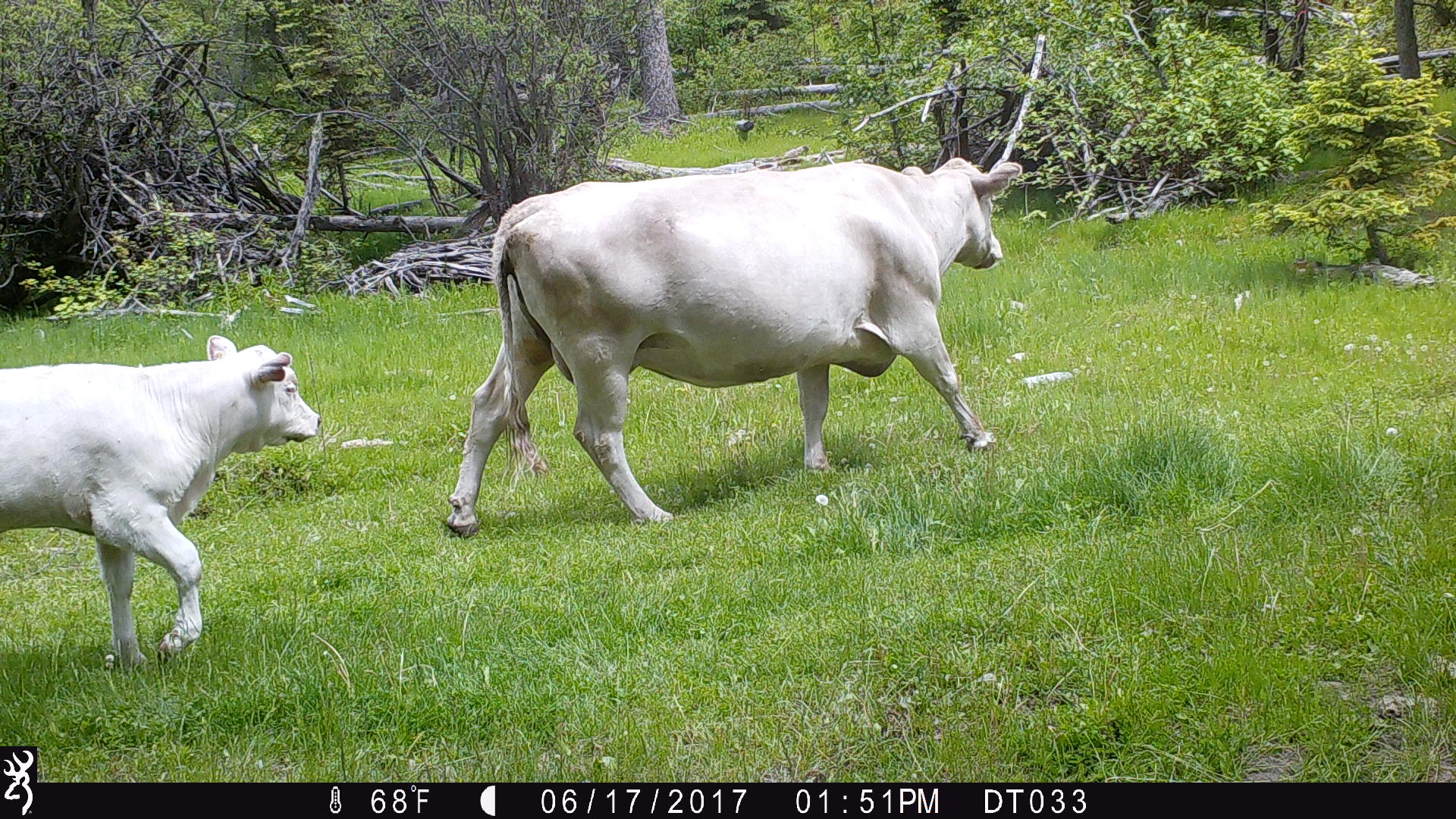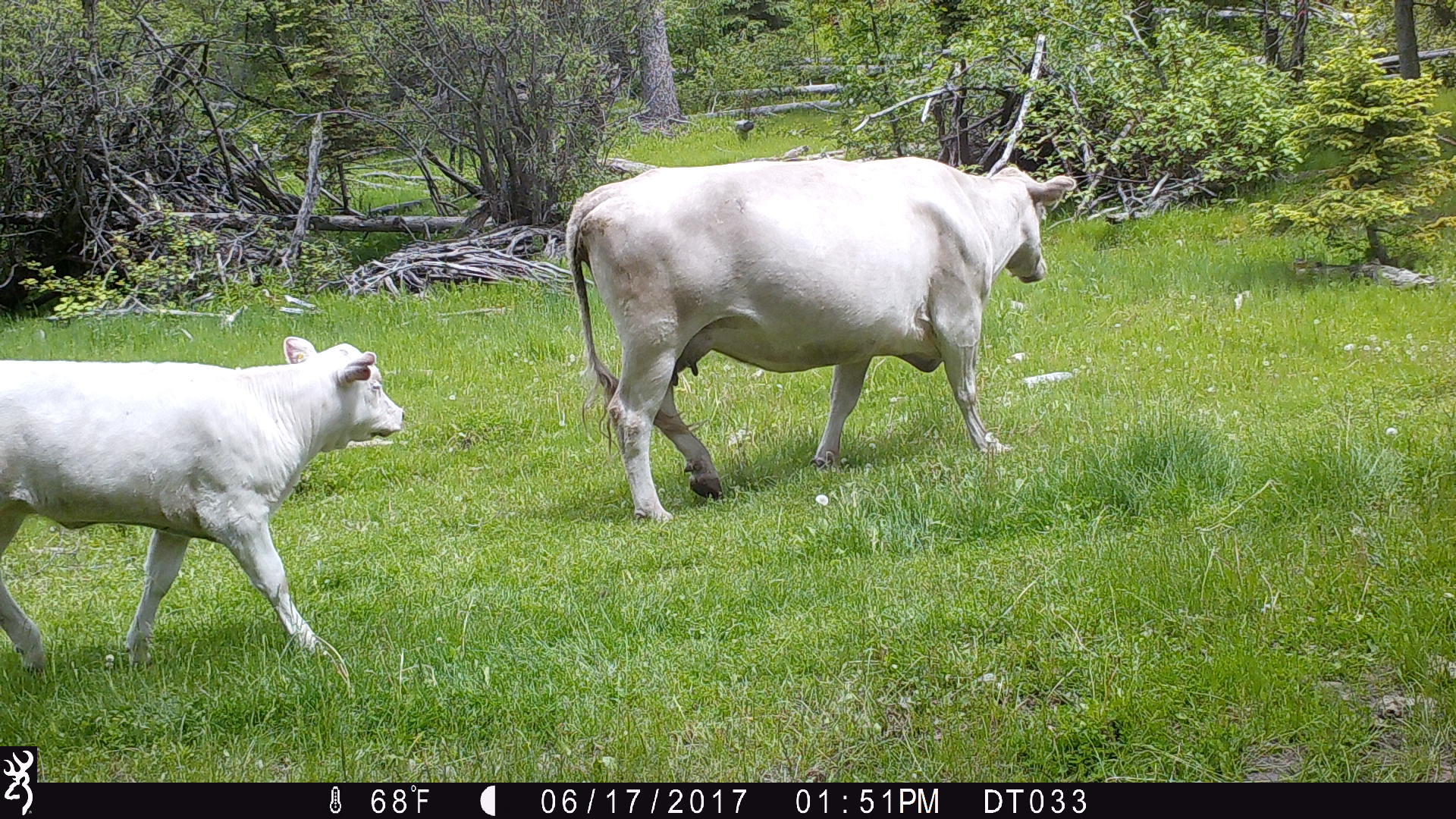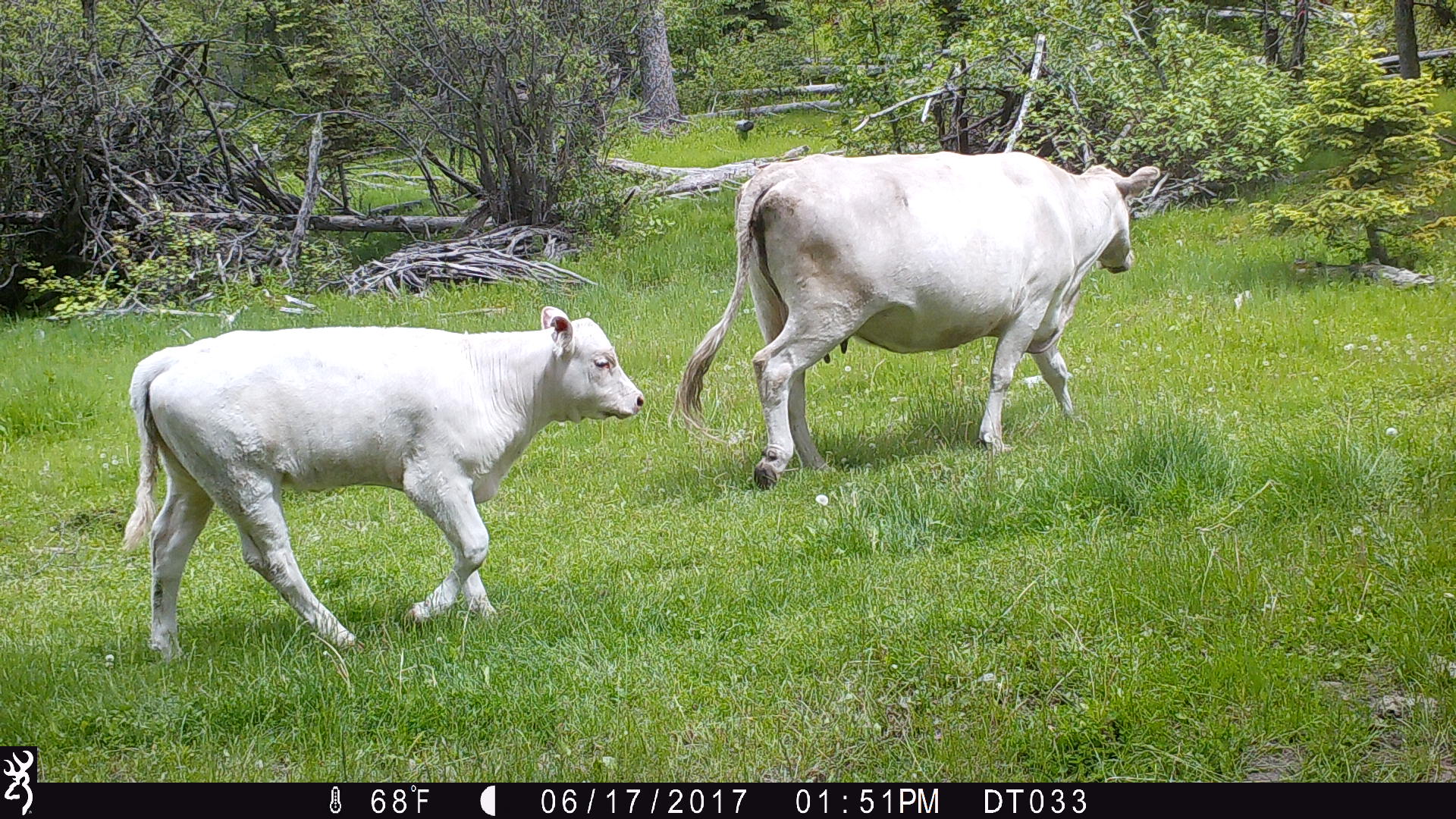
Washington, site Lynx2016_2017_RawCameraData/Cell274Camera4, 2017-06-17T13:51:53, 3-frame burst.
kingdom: Animalia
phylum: Chordata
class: Mammalia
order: Artiodactyla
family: Bovidae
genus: Bos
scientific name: Bos taurus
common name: domestic cattle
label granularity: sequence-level